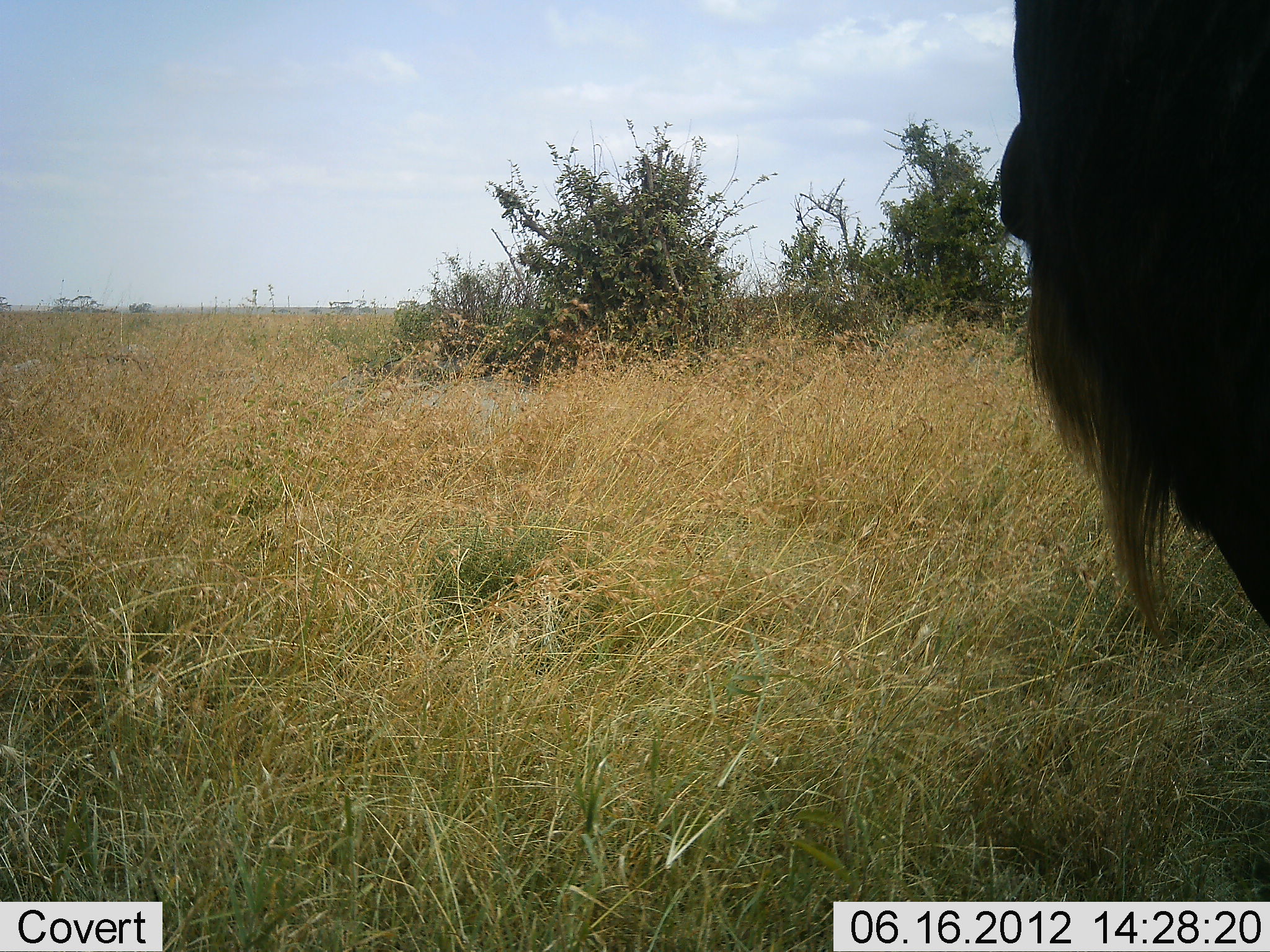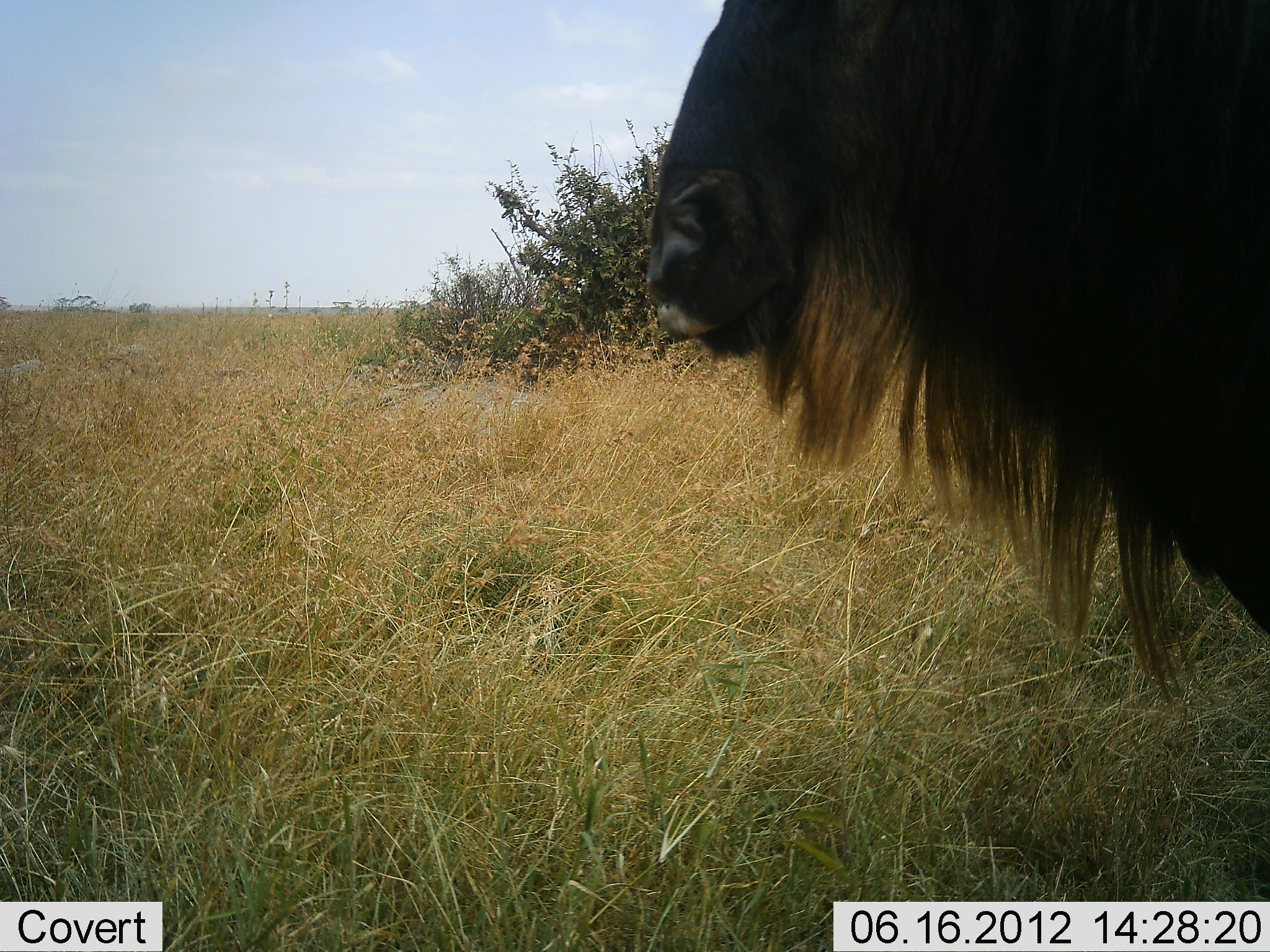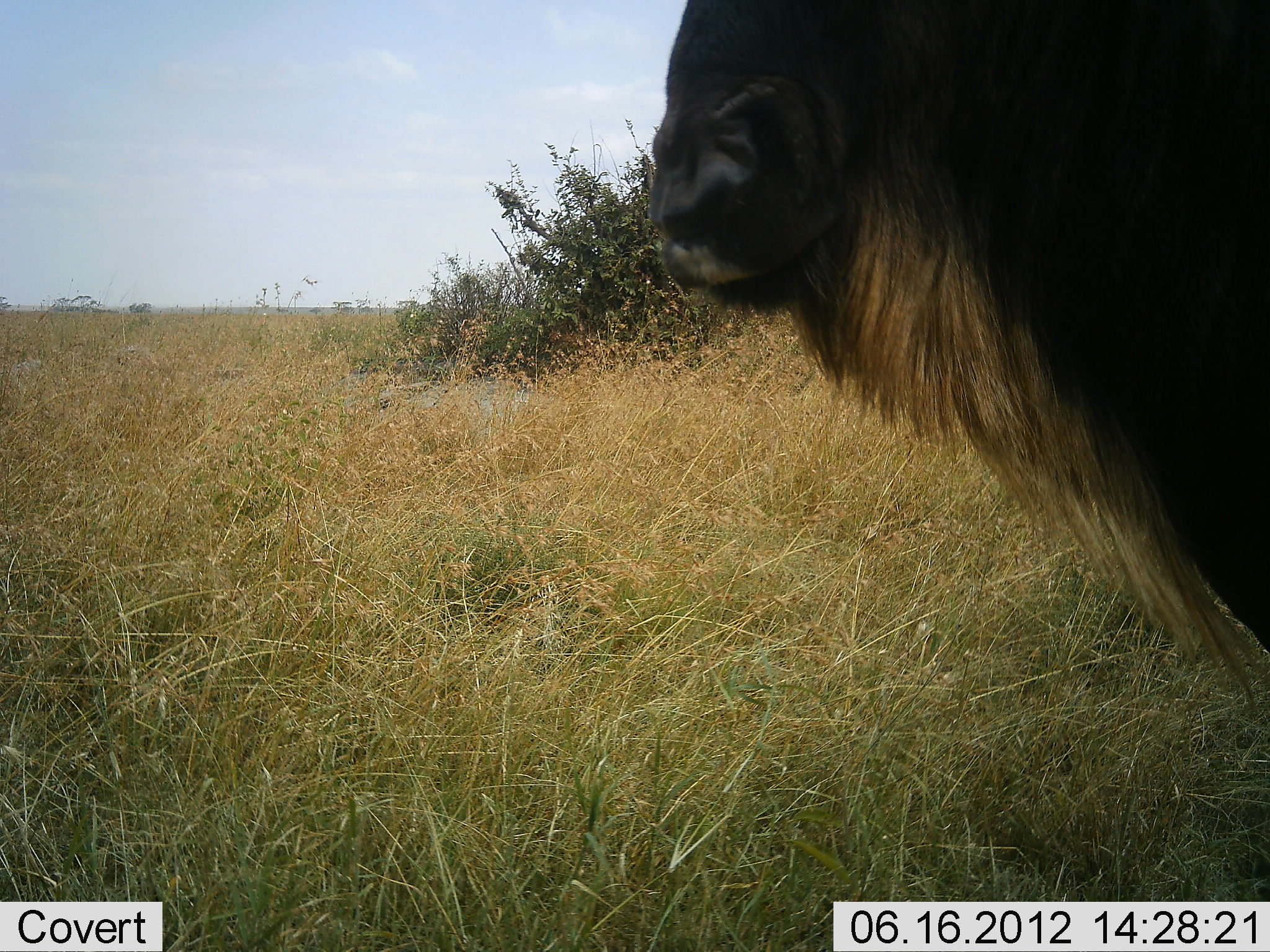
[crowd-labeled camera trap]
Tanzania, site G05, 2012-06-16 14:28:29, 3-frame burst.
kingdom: Animalia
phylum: Chordata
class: Mammalia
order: Artiodactyla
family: Bovidae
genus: Connochaetes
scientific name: Connochaetes taurinus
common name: blue wildebeest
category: wildebeest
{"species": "wildebeest (blue wildebeest) (Connochaetes taurinus)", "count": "1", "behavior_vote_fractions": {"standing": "80%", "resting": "0%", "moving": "20%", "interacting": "0%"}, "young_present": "0%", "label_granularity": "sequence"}